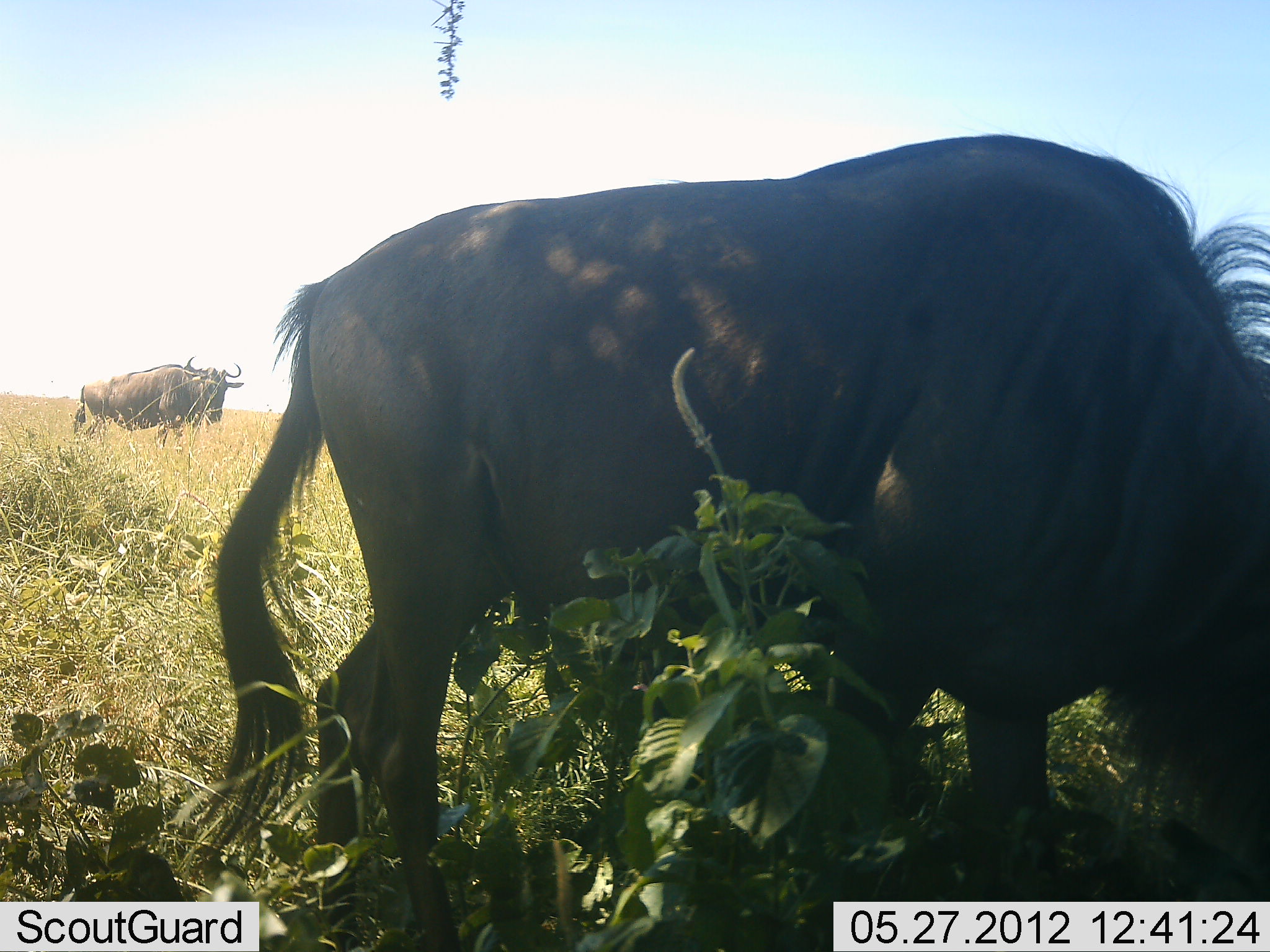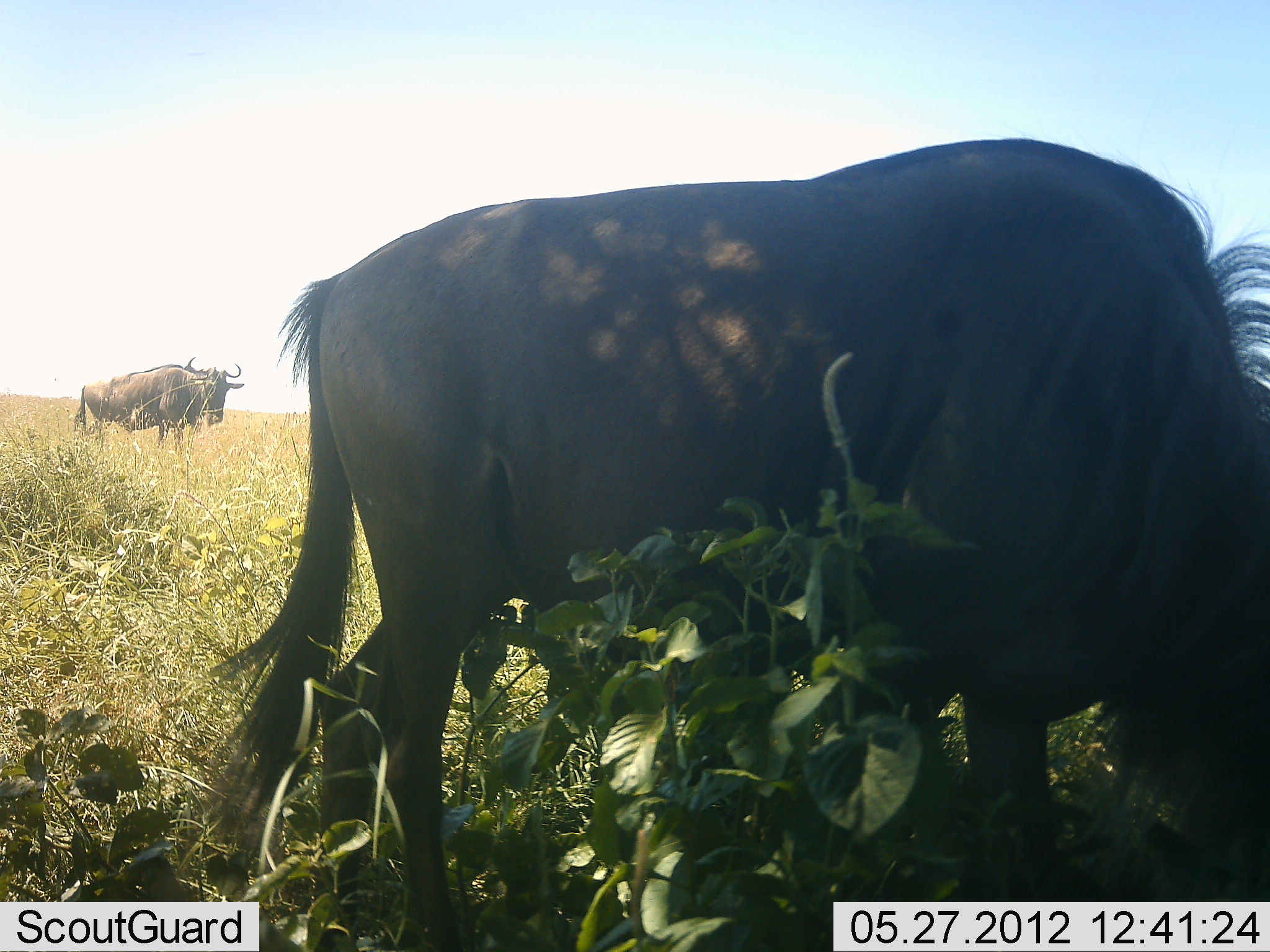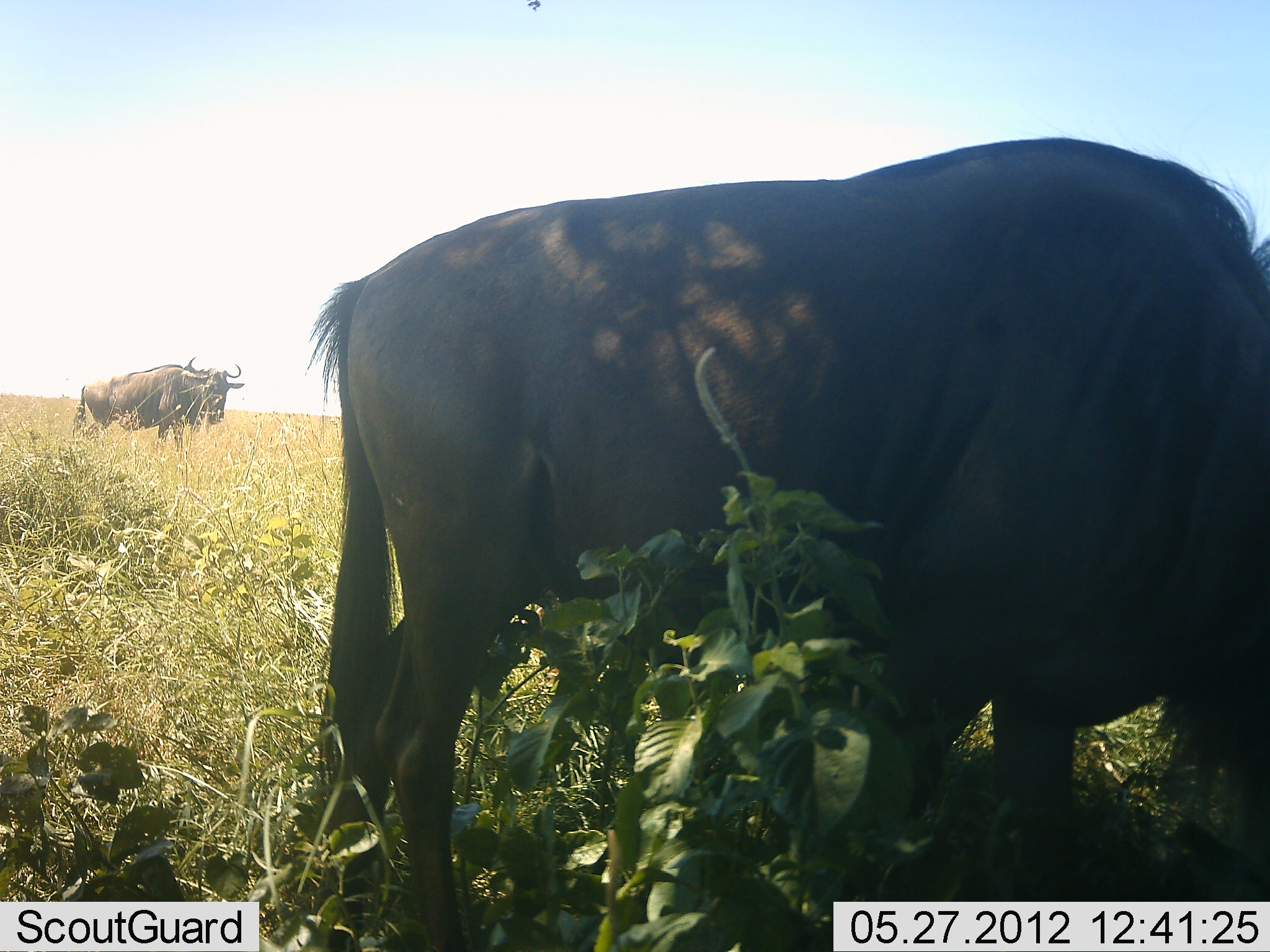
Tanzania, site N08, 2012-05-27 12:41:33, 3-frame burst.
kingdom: Animalia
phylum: Chordata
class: Mammalia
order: Artiodactyla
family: Bovidae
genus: Connochaetes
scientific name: Connochaetes taurinus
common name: blue wildebeest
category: wildebeest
Wildebeest (blue wildebeest) (Connochaetes taurinus), count 2. Behavior (volunteer vote fractions): standing 88%, resting 0%, moving 0%, interacting 0%. Young present (vote fraction): 0%. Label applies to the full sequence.